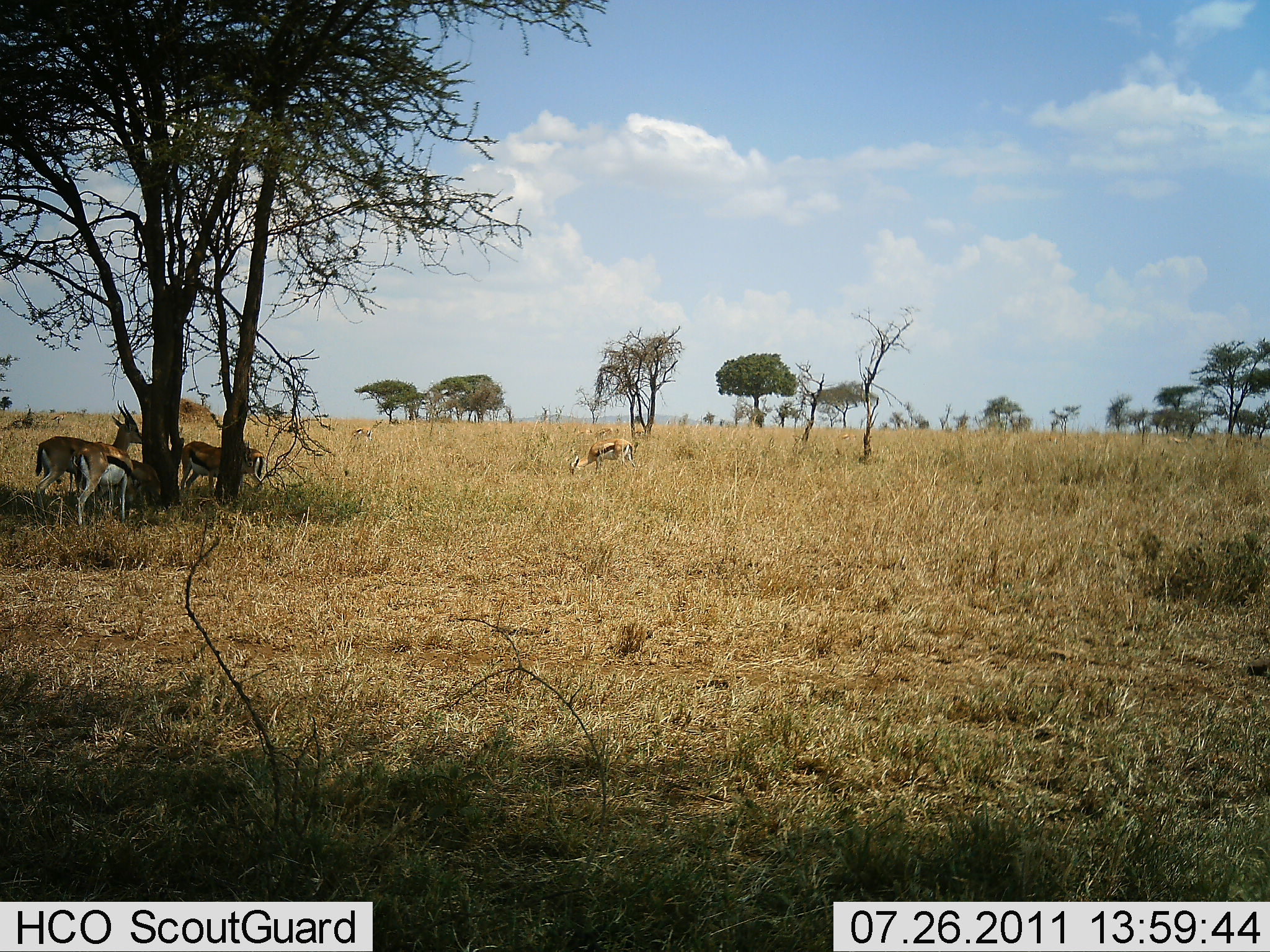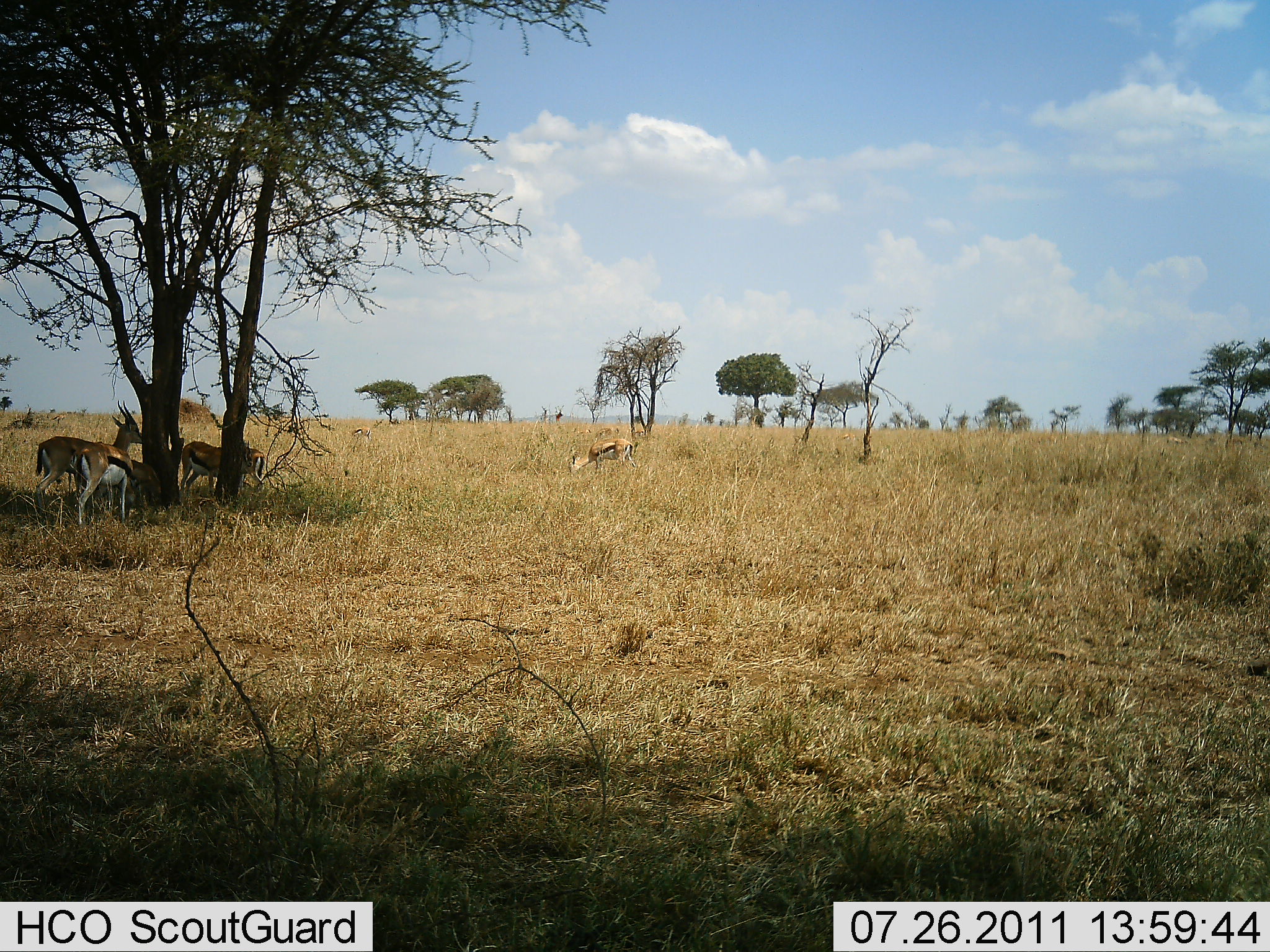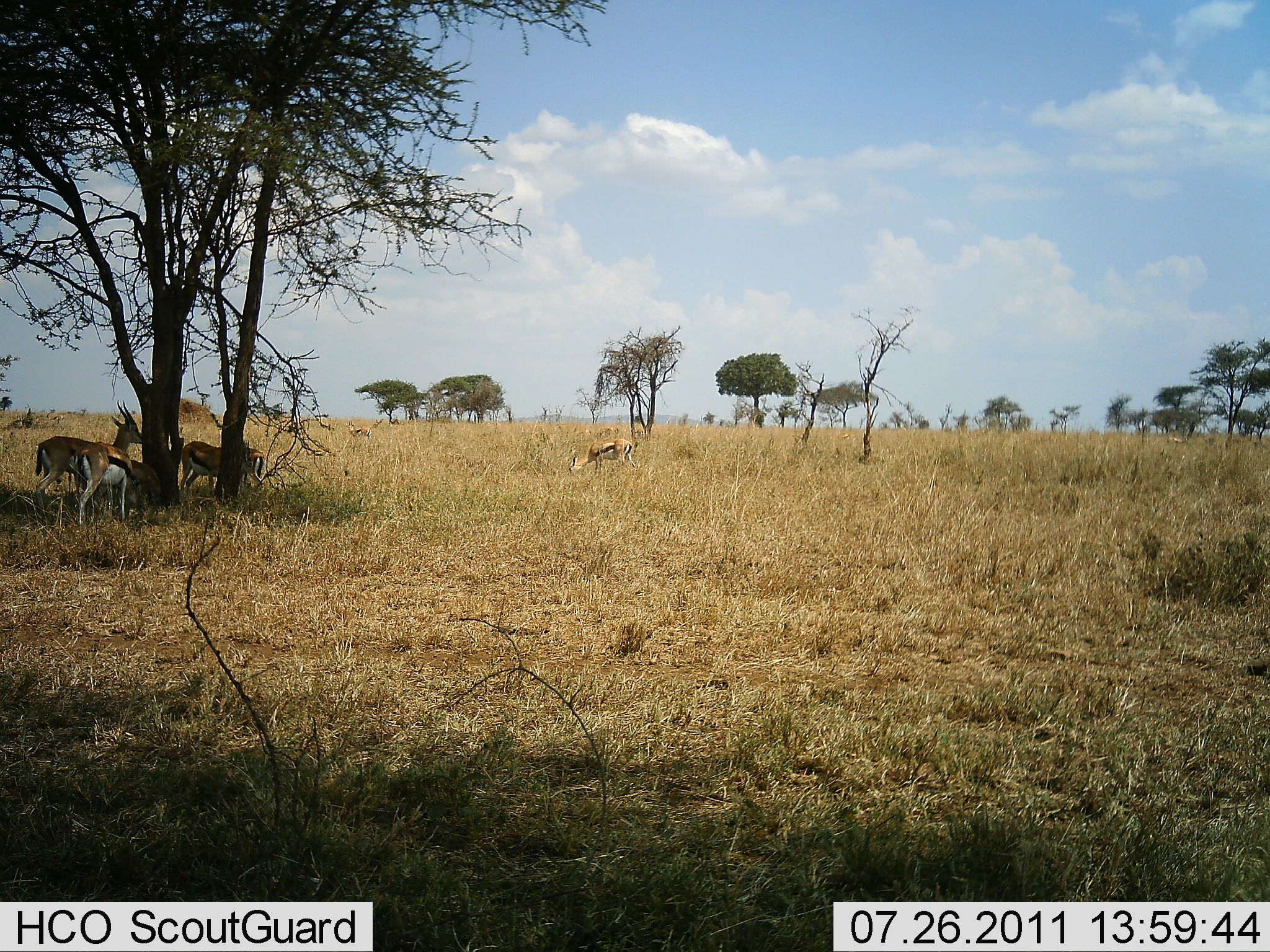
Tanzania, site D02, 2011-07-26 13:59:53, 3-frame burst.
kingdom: Animalia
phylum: Chordata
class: Mammalia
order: Artiodactyla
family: Bovidae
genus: Eudorcas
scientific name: Eudorcas thomsonii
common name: thomson's gazelle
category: gazellethomsons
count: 4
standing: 75%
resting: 38%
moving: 6%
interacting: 0%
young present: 0%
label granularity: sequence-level